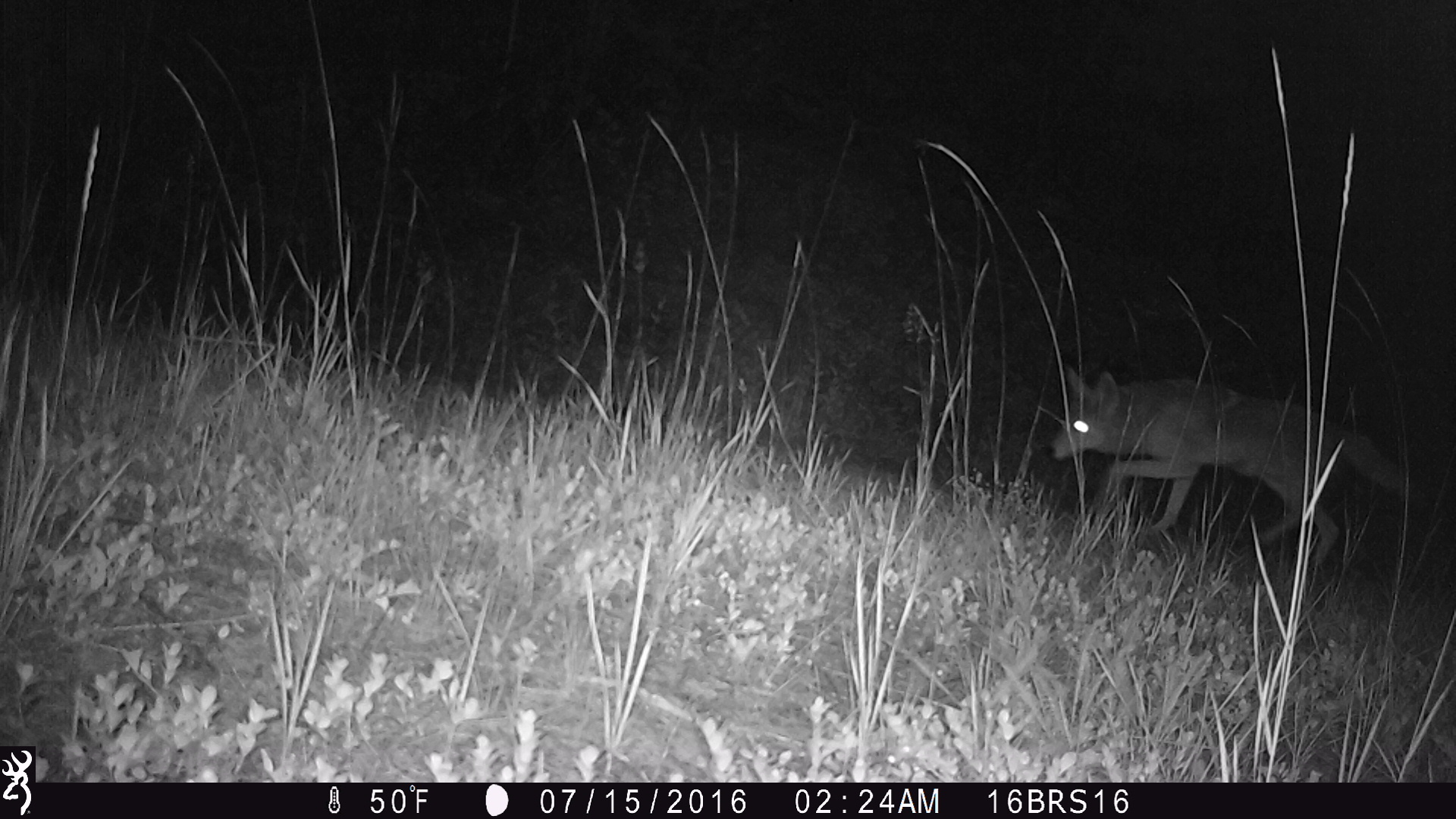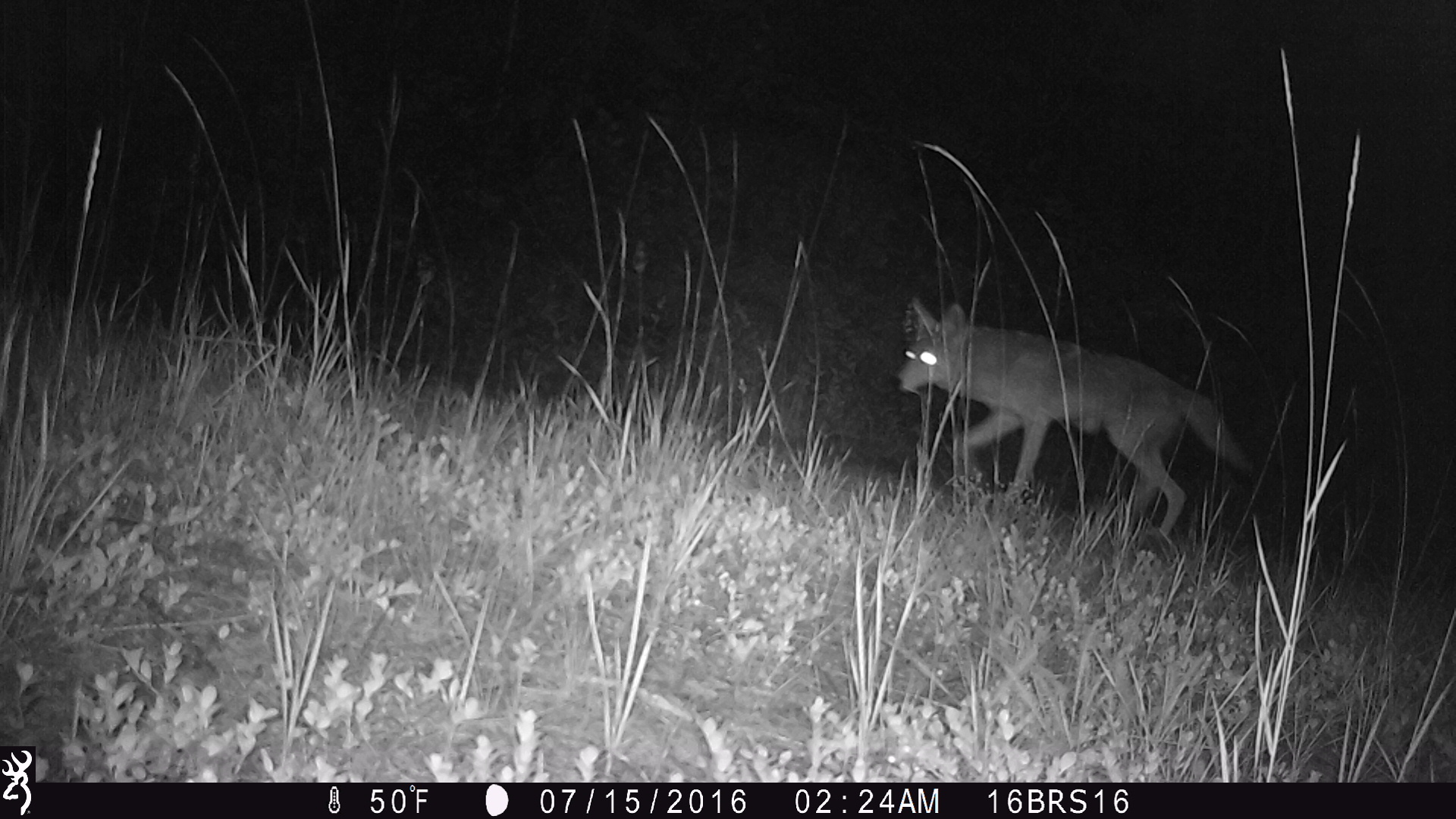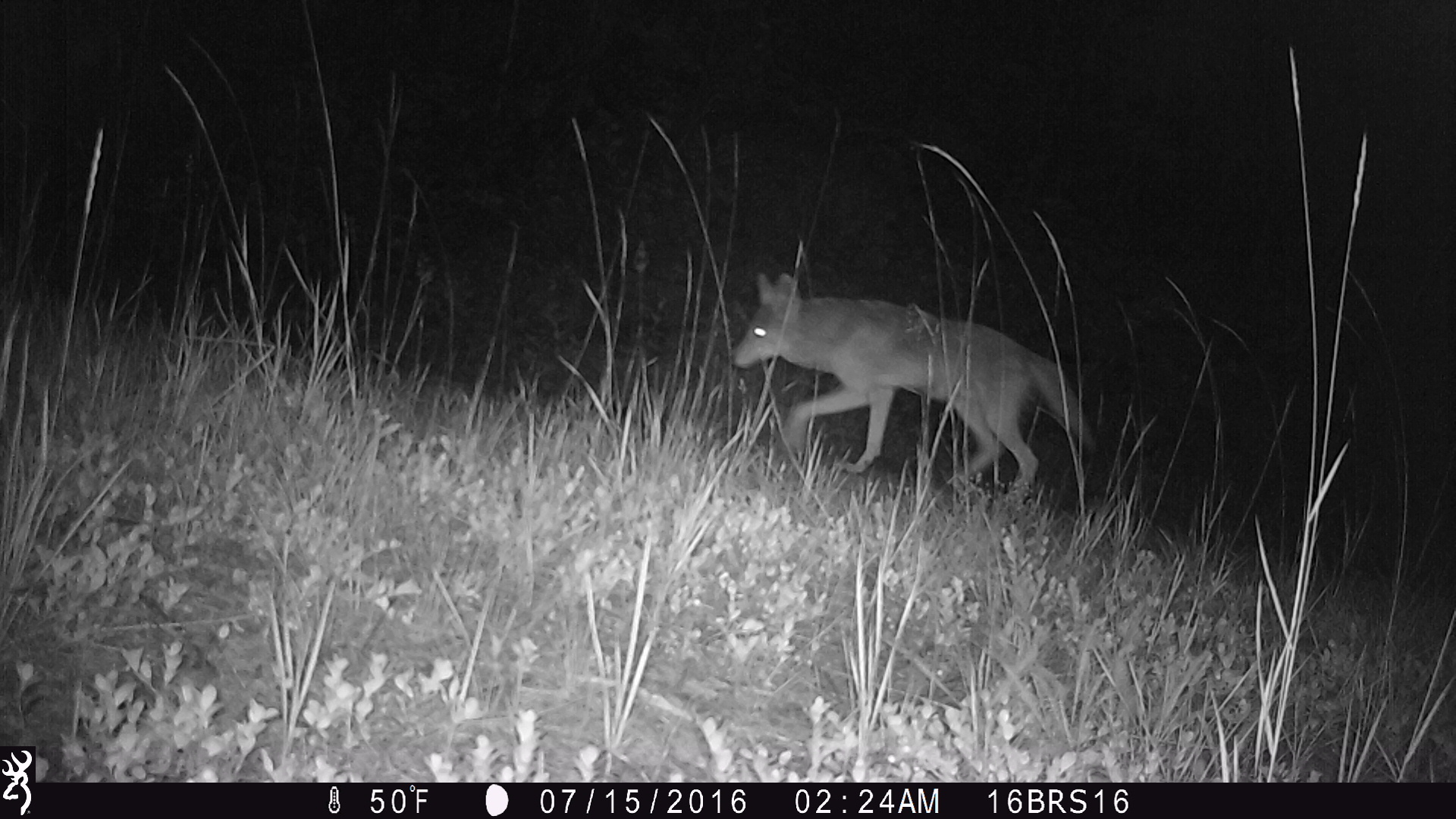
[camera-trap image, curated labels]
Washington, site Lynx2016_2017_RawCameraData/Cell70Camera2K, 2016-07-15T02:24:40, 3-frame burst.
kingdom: Animalia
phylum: Chordata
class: Mammalia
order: Carnivora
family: Canidae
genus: Canis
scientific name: Canis latrans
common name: coyote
Canis latrans (coyote). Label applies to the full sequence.